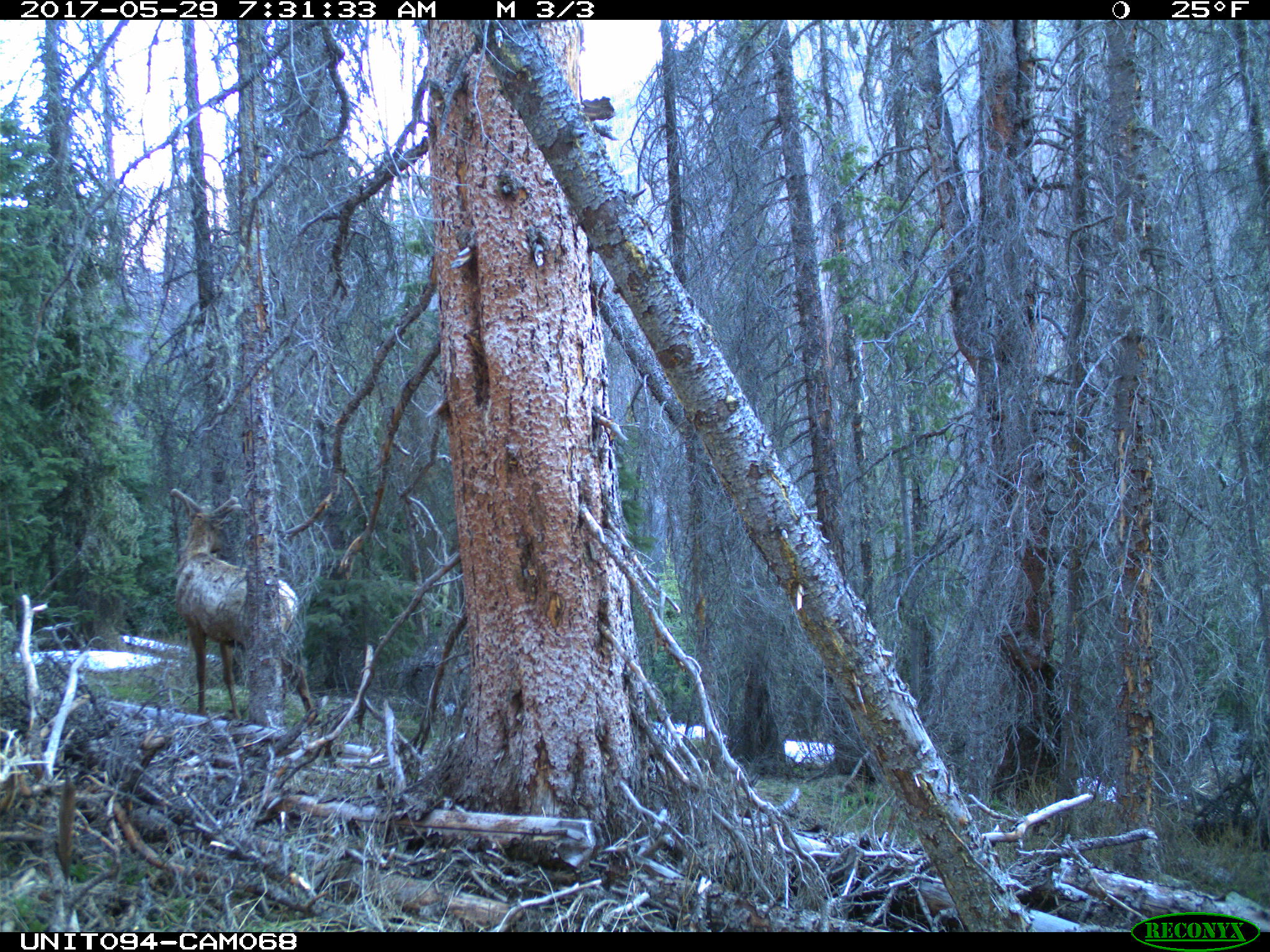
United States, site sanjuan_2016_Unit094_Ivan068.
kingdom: Animalia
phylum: Chordata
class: Mammalia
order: Artiodactyla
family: Cervidae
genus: Cervus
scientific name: Cervus elaphus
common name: red deer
Cervus elaphus (red deer).